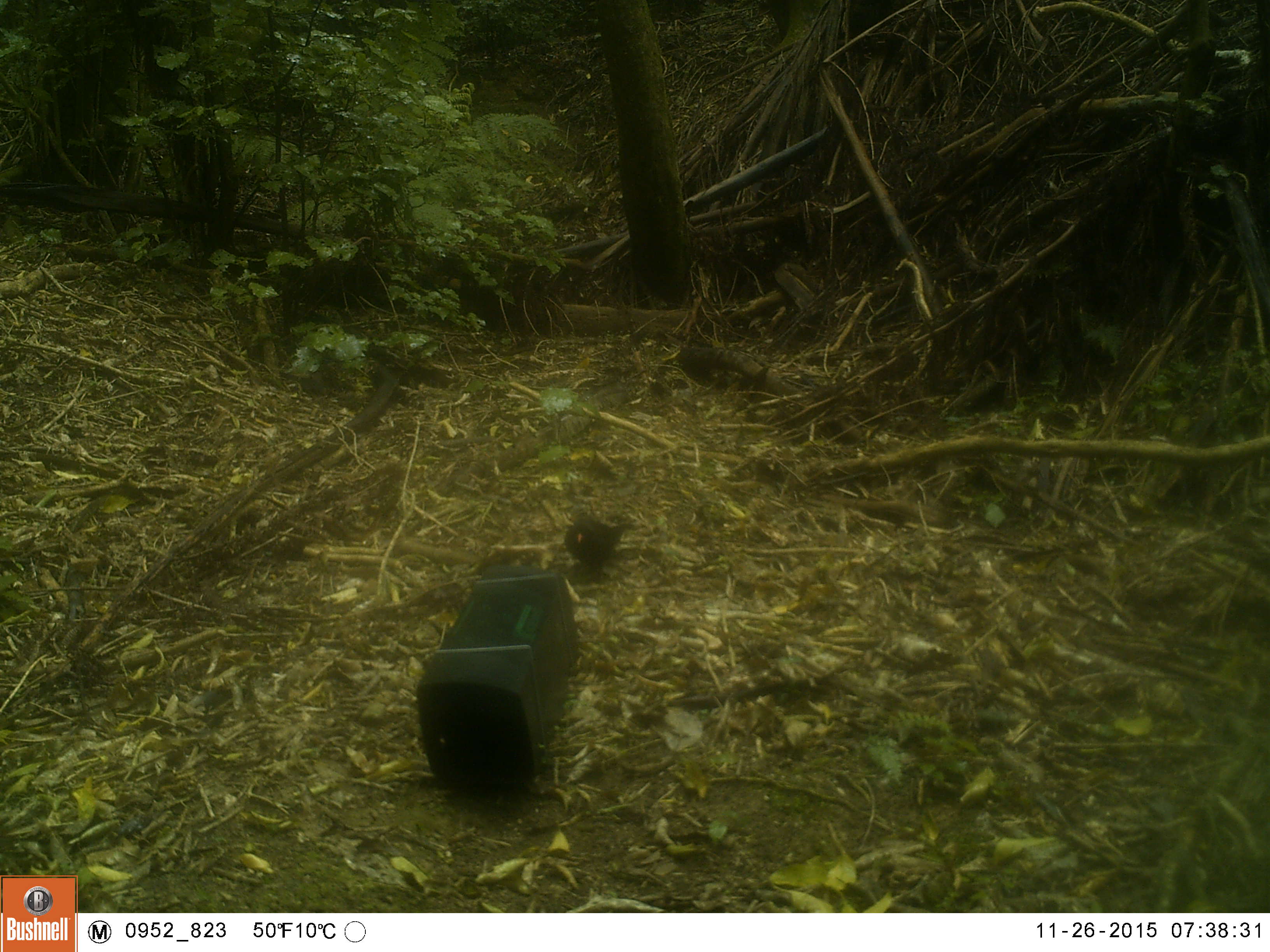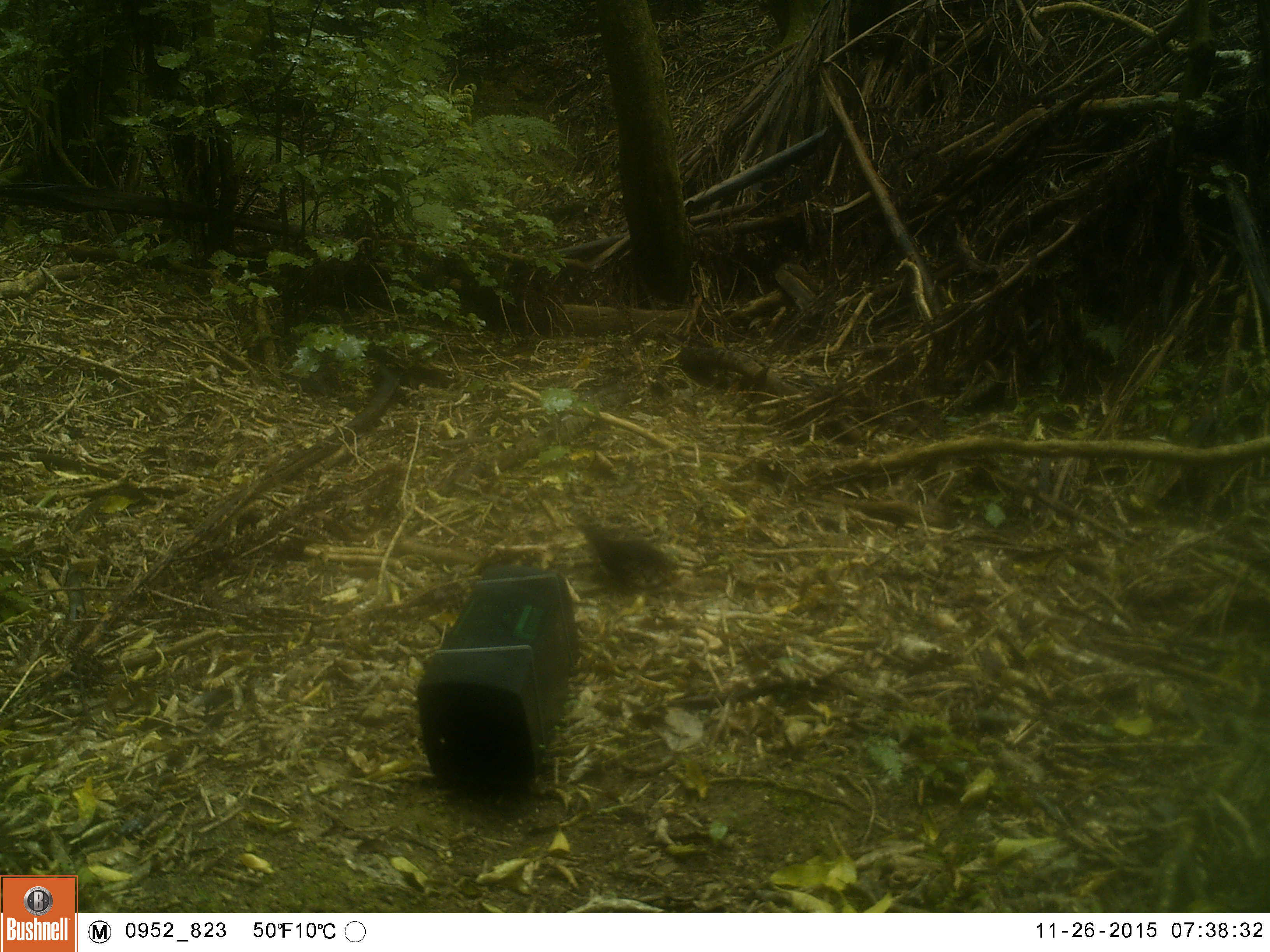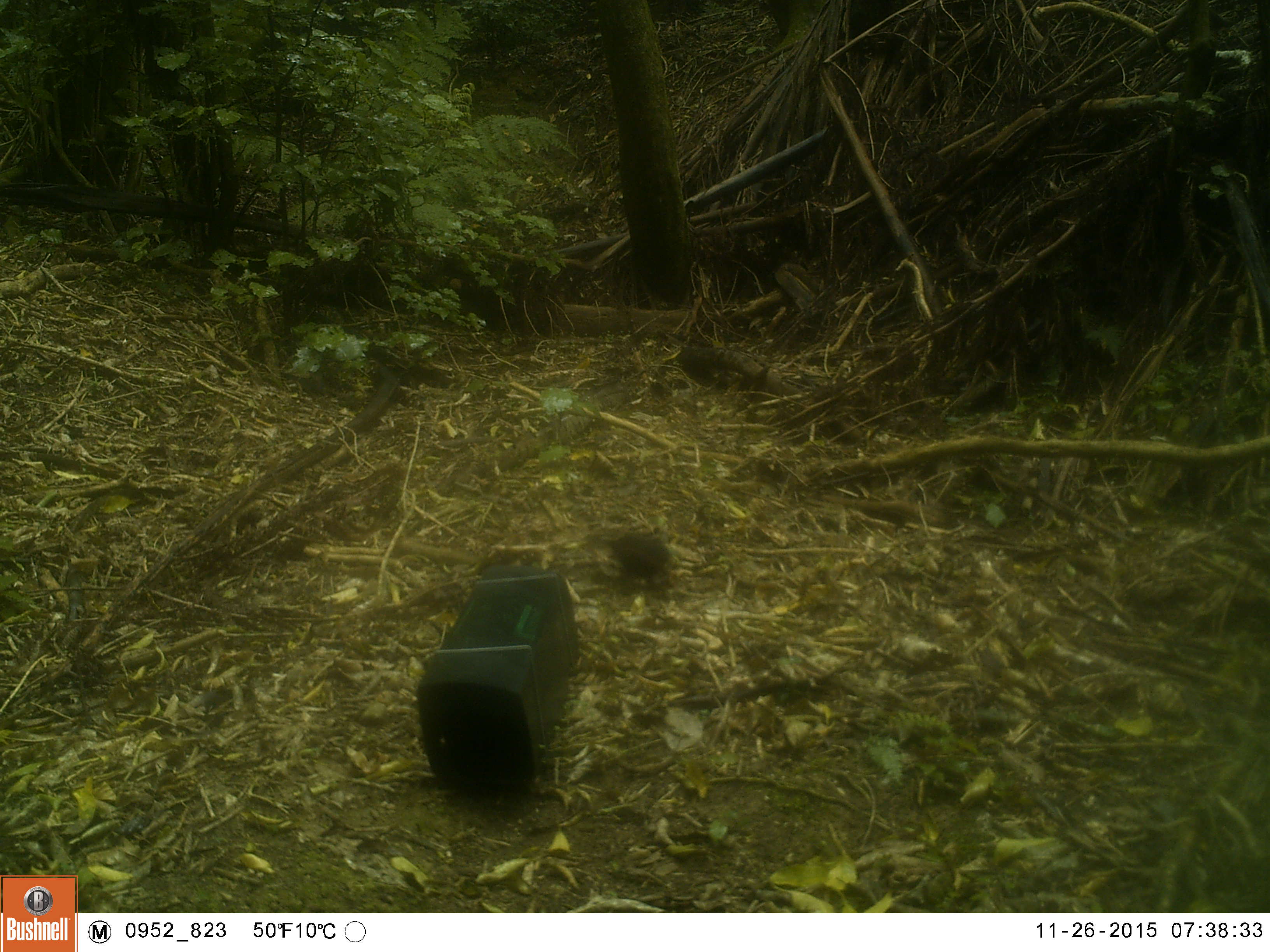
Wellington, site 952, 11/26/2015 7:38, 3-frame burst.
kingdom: Animalia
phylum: Chordata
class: Aves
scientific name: Aves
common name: bird